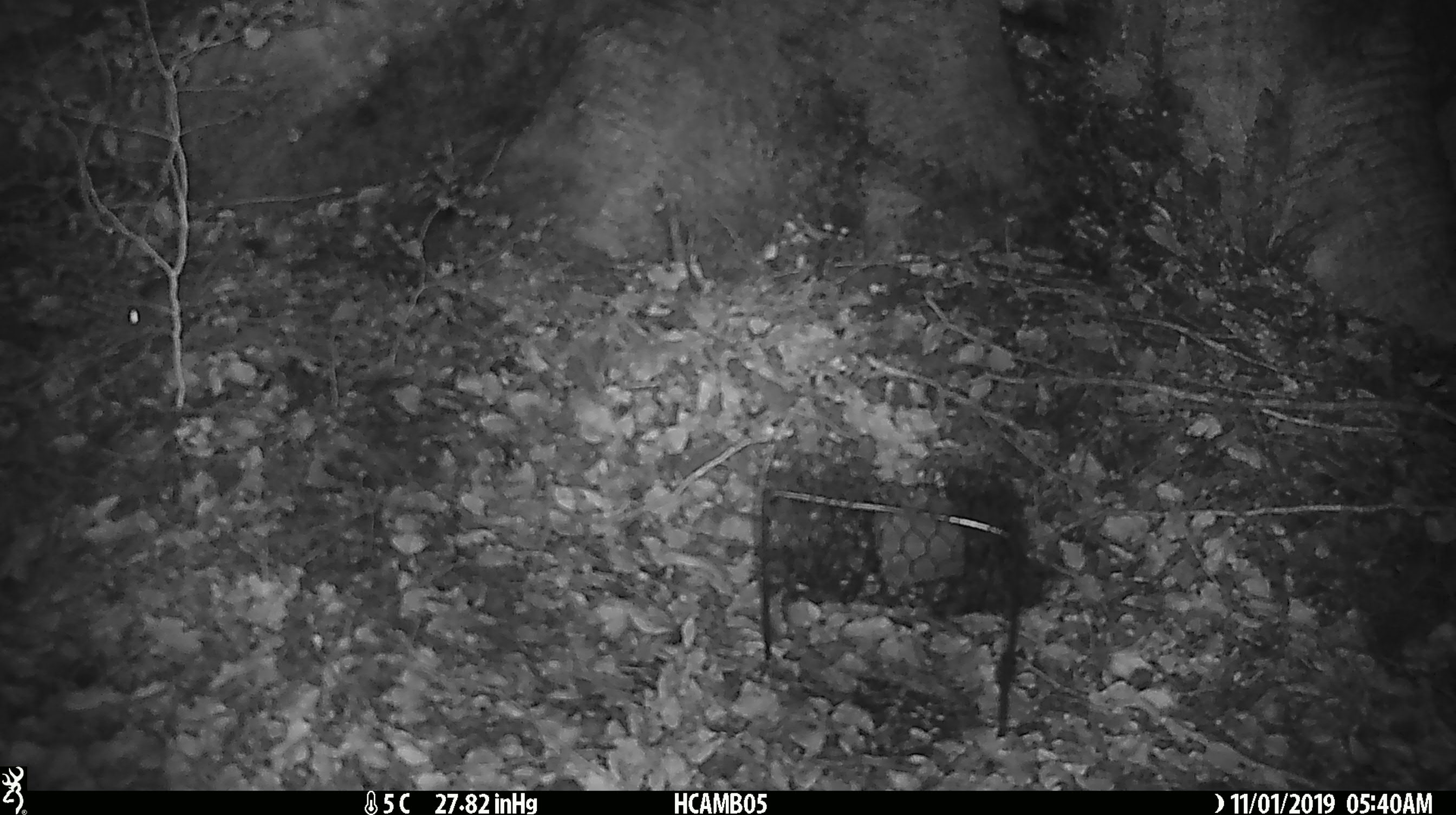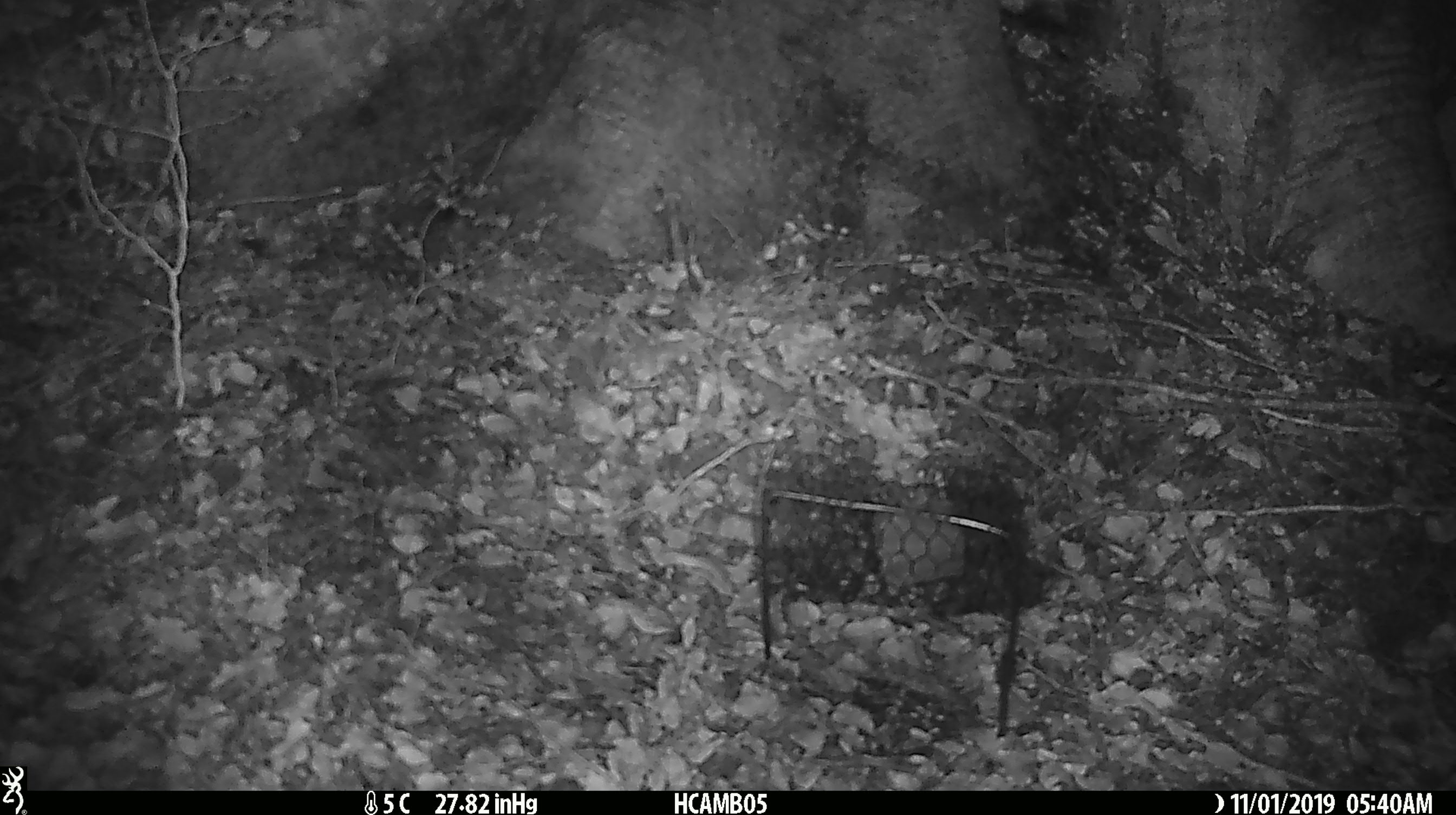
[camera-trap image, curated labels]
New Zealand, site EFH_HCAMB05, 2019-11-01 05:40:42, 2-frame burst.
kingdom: Animalia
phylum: Chordata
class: Mammalia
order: Rodentia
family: Muridae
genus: Mus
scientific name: Mus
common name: mouse